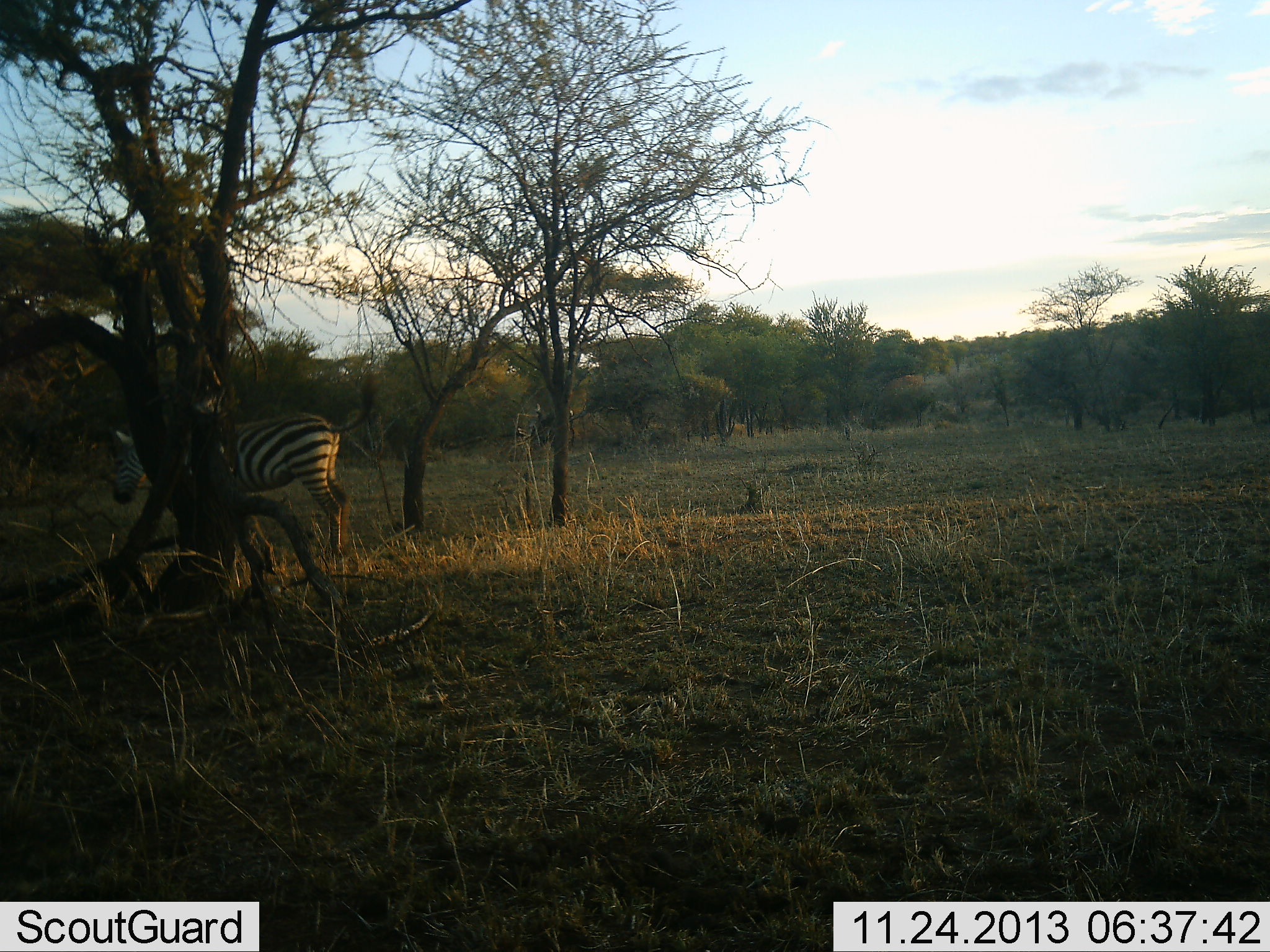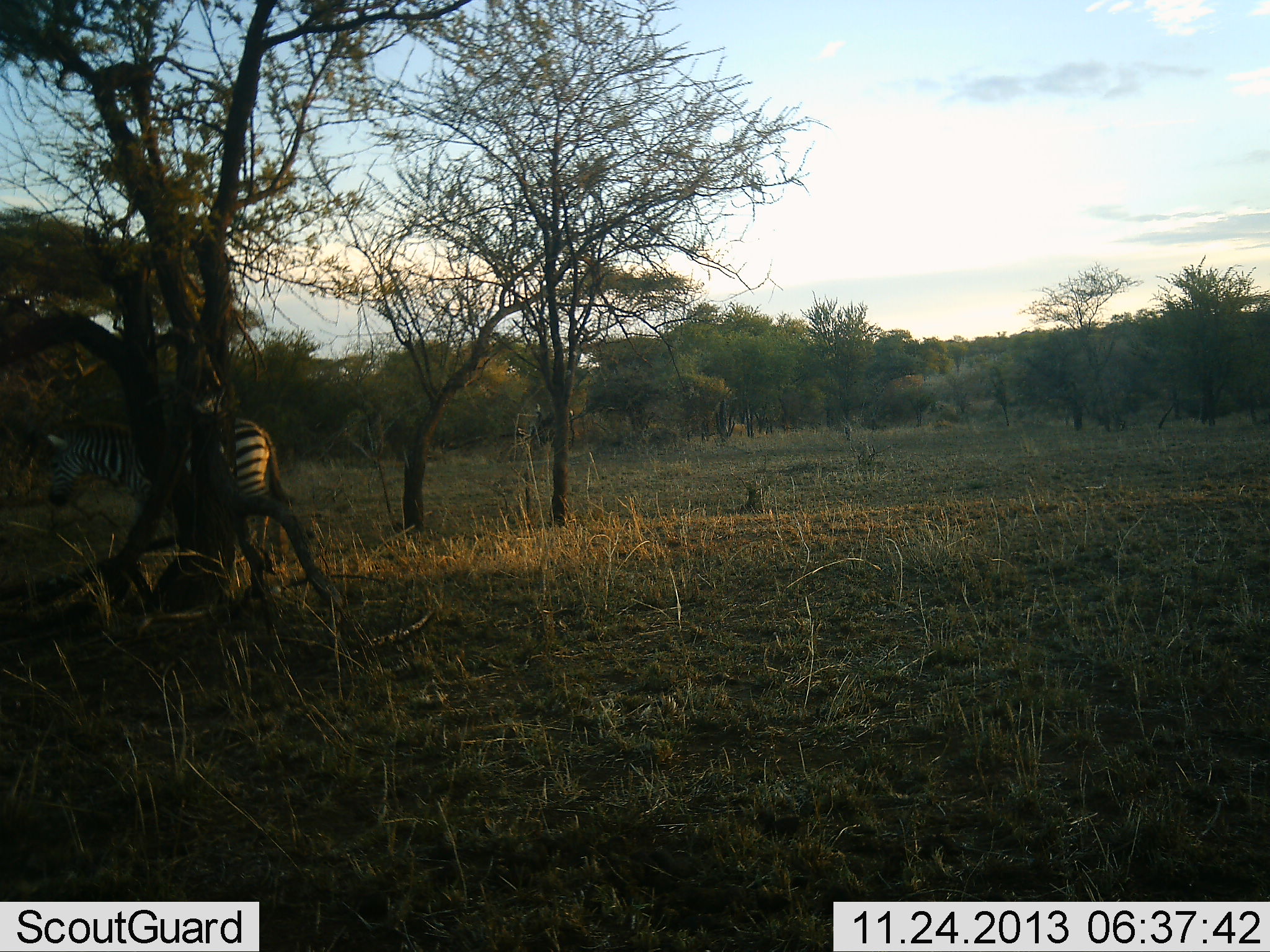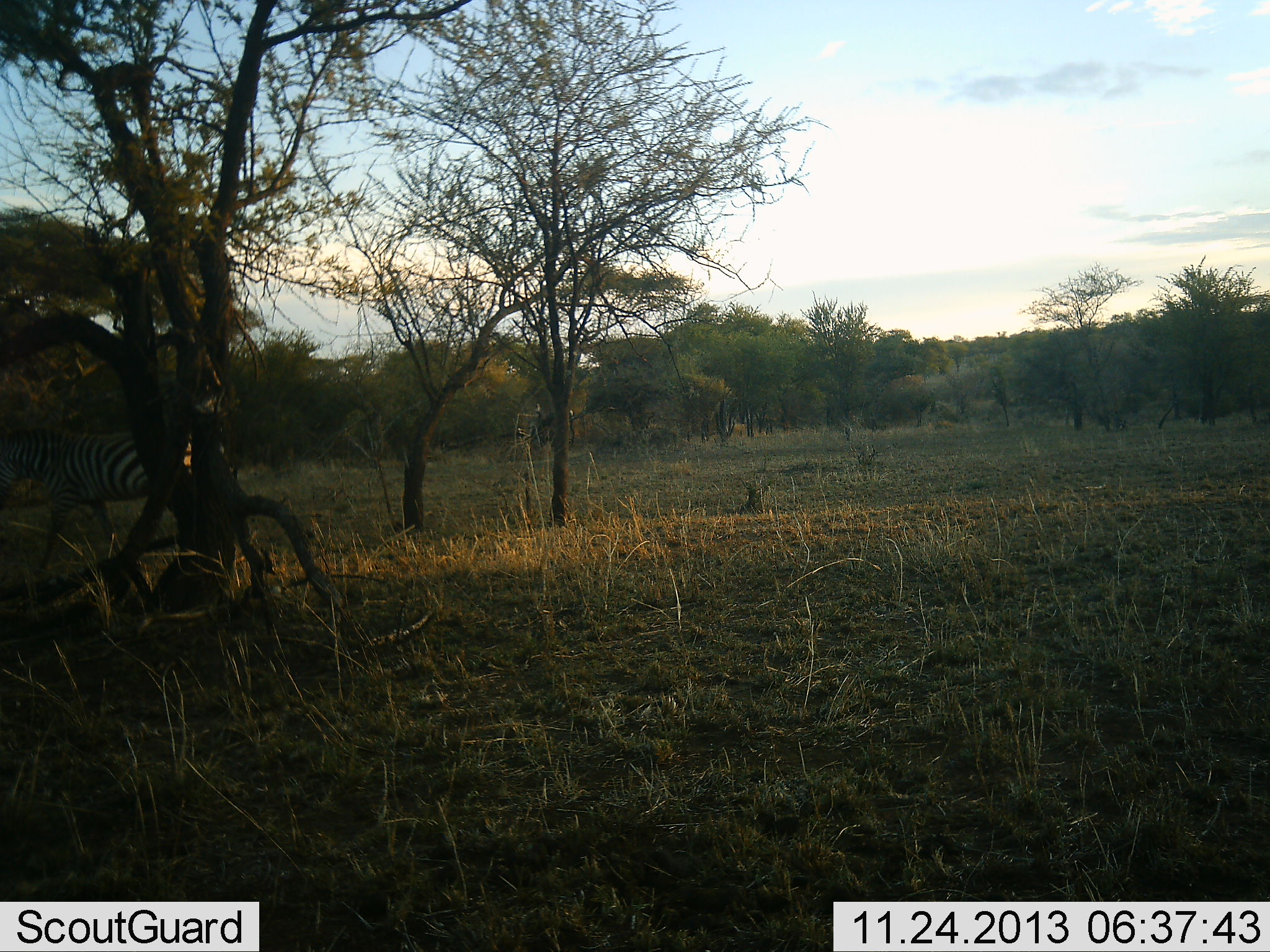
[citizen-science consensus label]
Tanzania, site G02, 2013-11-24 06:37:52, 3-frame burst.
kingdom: Animalia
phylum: Chordata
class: Mammalia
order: Perissodactyla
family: Equidae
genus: Equus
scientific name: Equus quagga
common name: plains zebra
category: zebra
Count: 1.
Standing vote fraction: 0%.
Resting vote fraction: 0%.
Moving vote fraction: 100%.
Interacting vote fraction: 0%.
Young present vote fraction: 0%.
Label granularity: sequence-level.